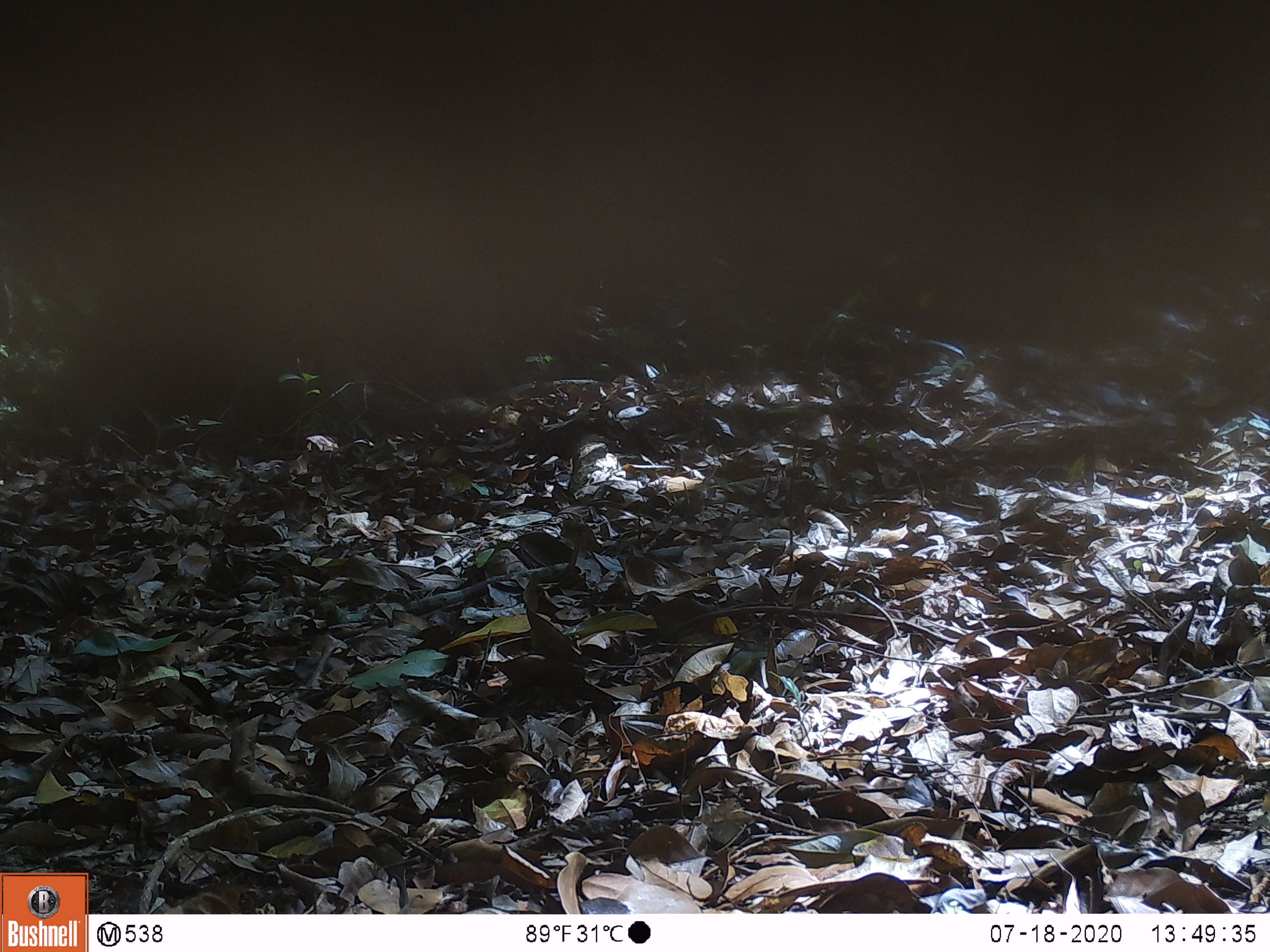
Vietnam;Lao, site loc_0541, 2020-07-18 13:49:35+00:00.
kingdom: Animalia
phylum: Chordata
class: Mammalia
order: Primates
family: Cercopithecidae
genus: Macaca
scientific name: Macaca nemestrina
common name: pig-tailed macaque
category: pig tailed macaque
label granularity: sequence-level